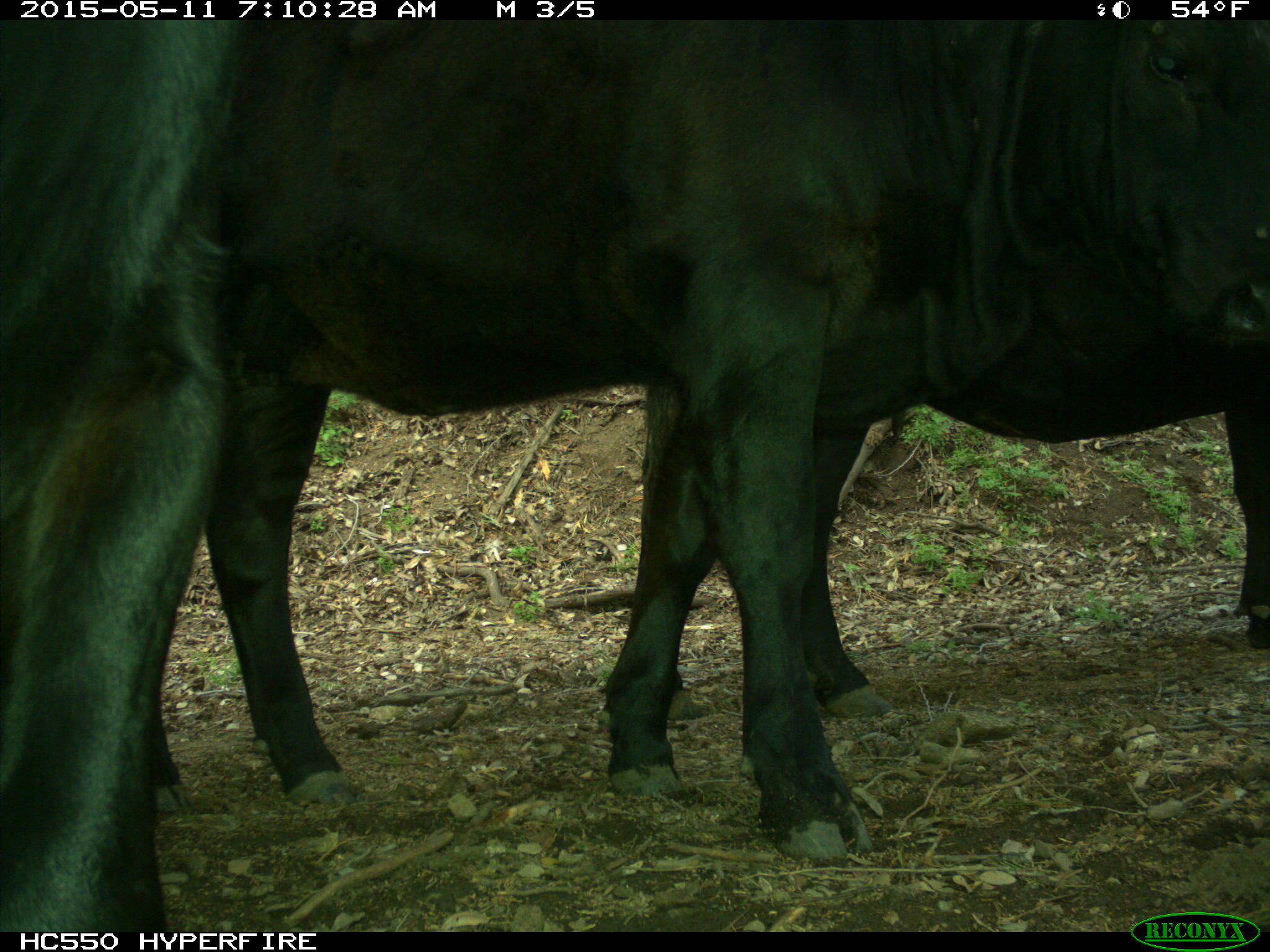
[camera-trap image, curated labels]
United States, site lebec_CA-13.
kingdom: Animalia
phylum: Chordata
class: Mammalia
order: Artiodactyla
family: Bovidae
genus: Bos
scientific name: Bos taurus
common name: domestic cow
Bos taurus (domestic cow).